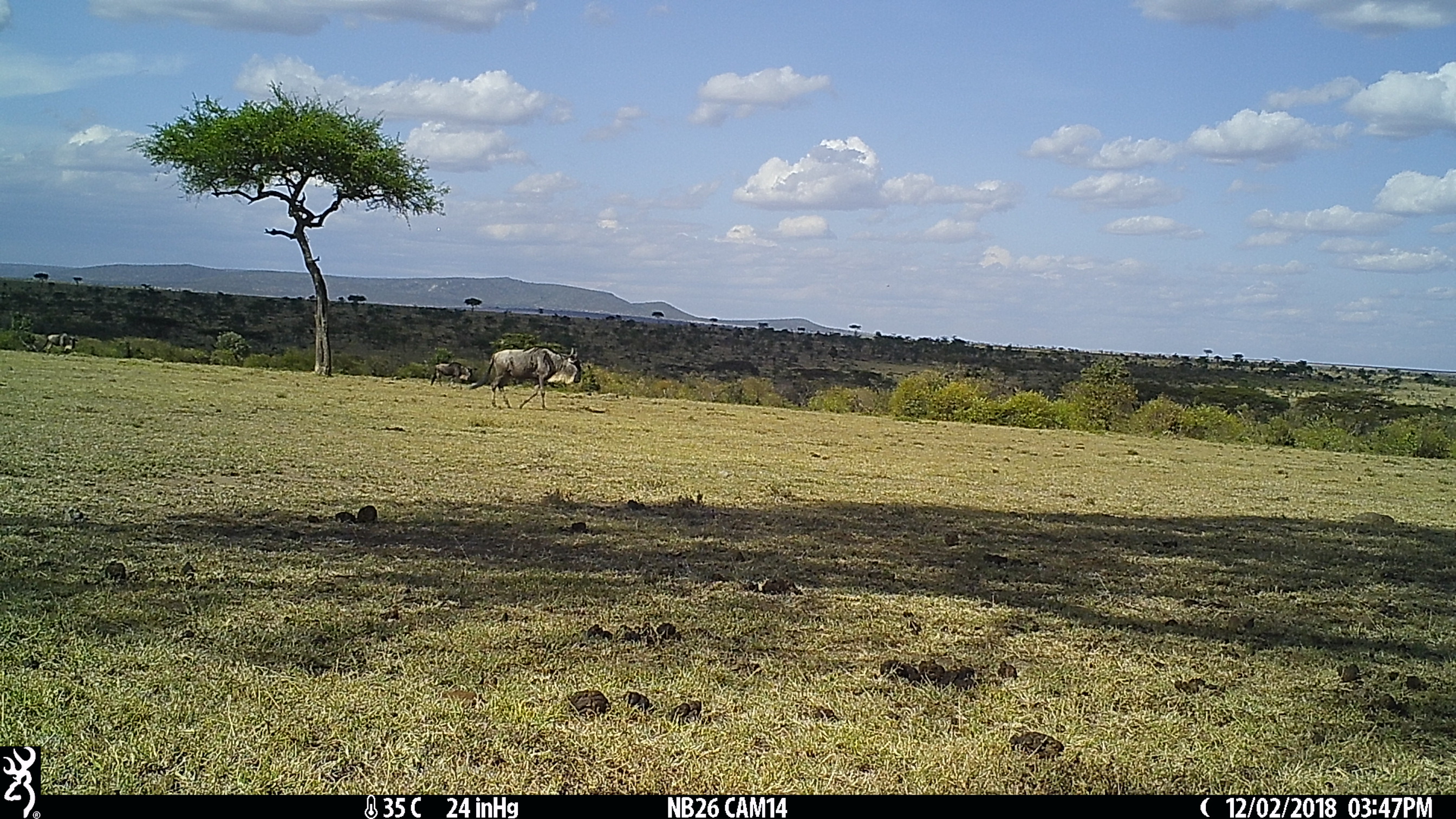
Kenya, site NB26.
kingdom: Animalia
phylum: Chordata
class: Mammalia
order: Artiodactyla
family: Bovidae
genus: Connochaetes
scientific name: Connochaetes taurinus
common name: blue wildebeest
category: wildebeest